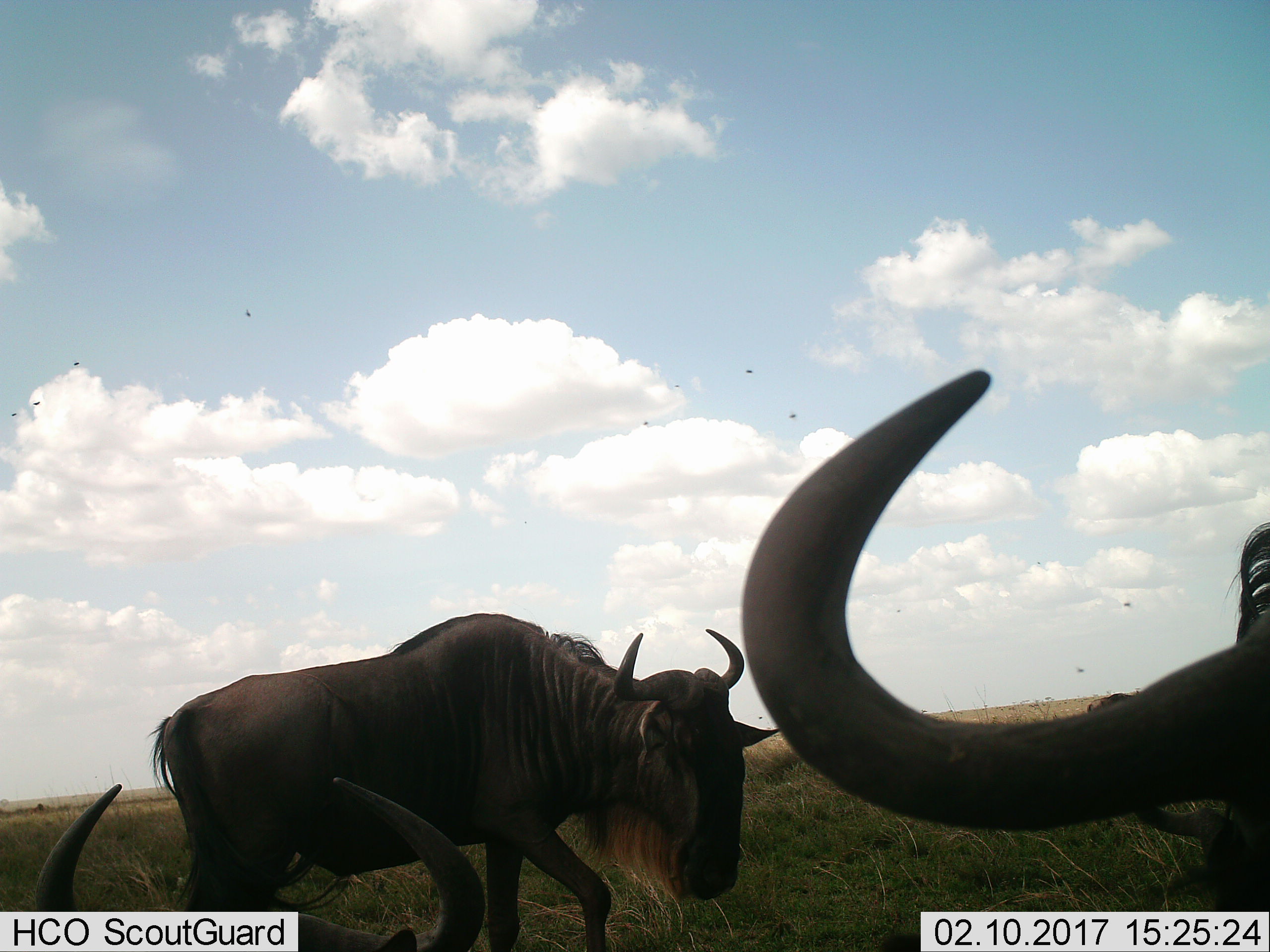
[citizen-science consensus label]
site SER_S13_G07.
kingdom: Animalia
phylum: Chordata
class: Mammalia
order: Artiodactyla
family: Bovidae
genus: Connochaetes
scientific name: Connochaetes taurinus taurinus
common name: blue wildebeest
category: wildebeestblue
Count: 4.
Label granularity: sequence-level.